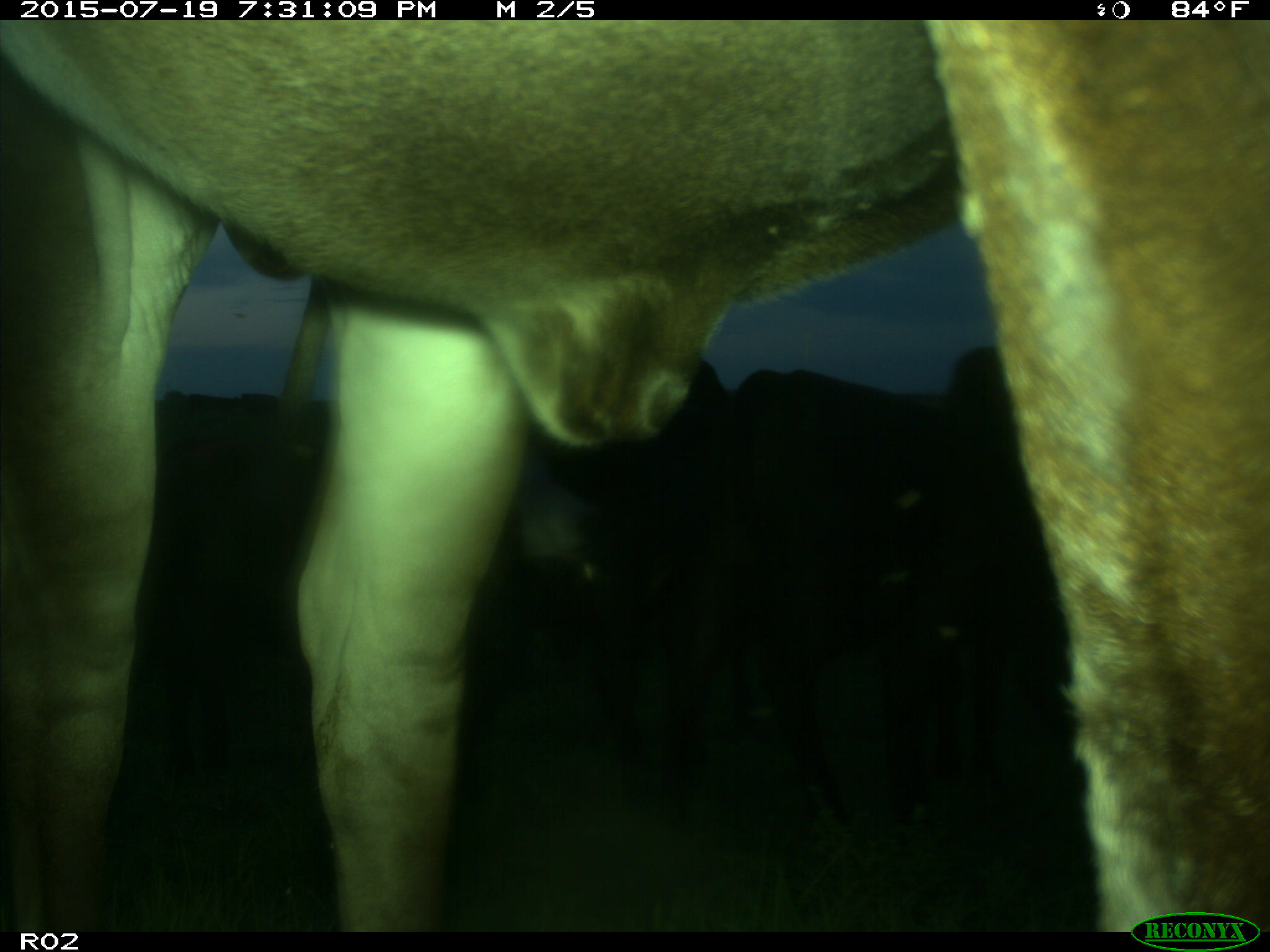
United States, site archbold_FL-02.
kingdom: Animalia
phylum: Chordata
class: Mammalia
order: Artiodactyla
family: Bovidae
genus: Bos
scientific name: Bos taurus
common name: domestic cow